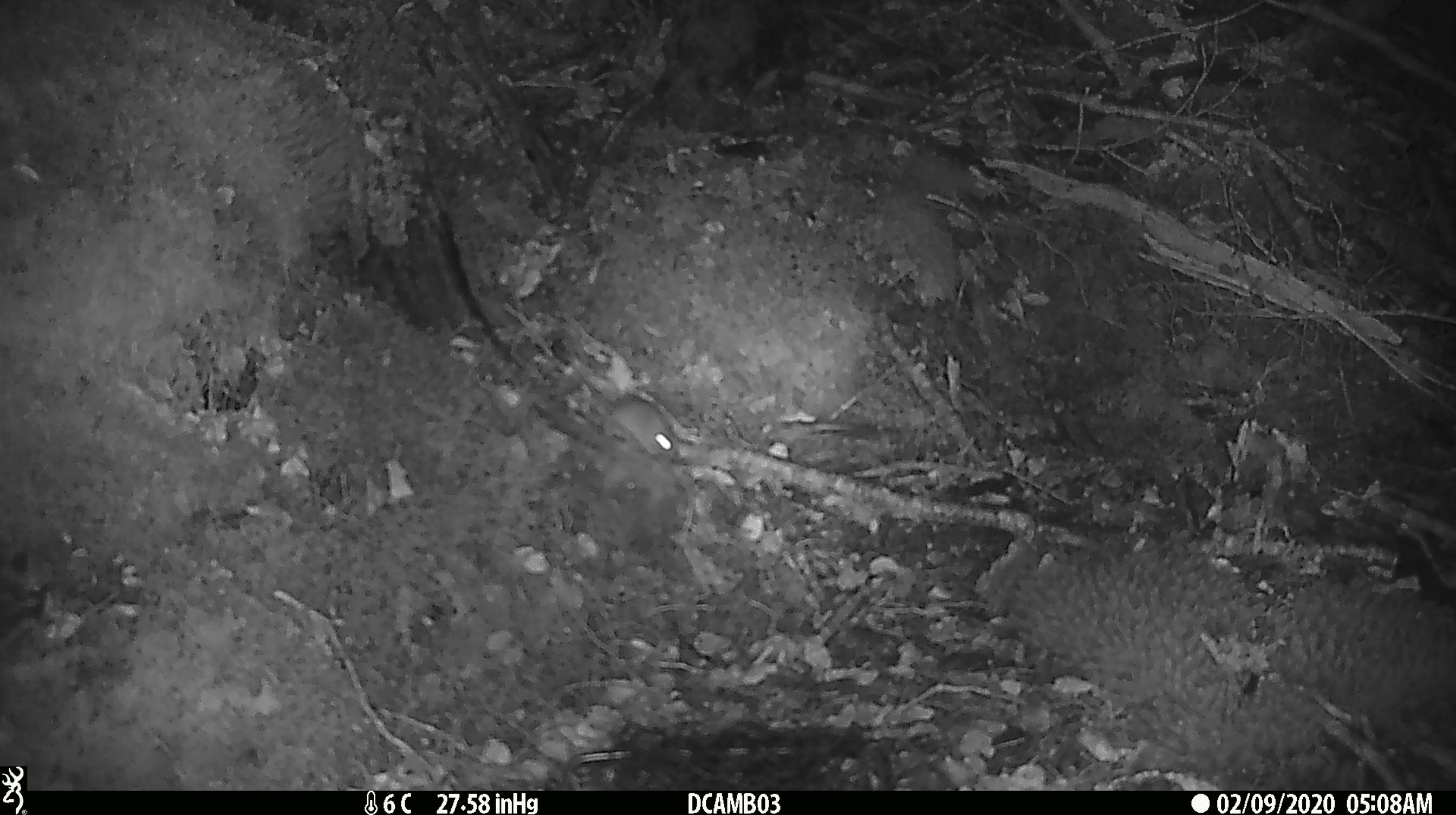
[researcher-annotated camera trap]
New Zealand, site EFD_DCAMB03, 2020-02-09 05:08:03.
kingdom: Animalia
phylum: Chordata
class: Mammalia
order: Rodentia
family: Muridae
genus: Mus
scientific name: Mus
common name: mouse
Mouse (Mus).